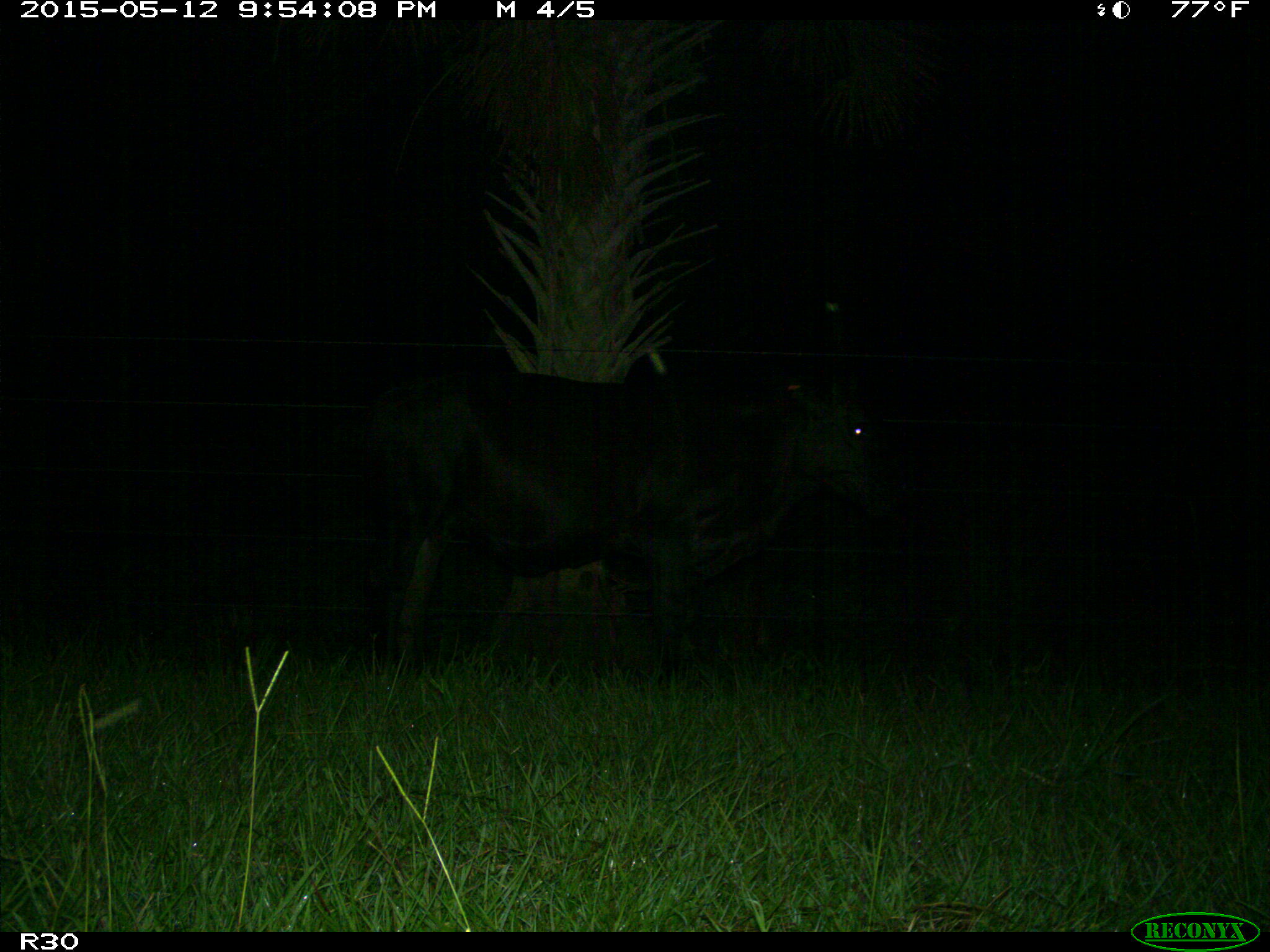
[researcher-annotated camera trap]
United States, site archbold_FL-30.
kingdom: Animalia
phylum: Chordata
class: Mammalia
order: Artiodactyla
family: Bovidae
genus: Bos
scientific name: Bos taurus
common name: domestic cow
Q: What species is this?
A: Bos taurus (domestic cow).